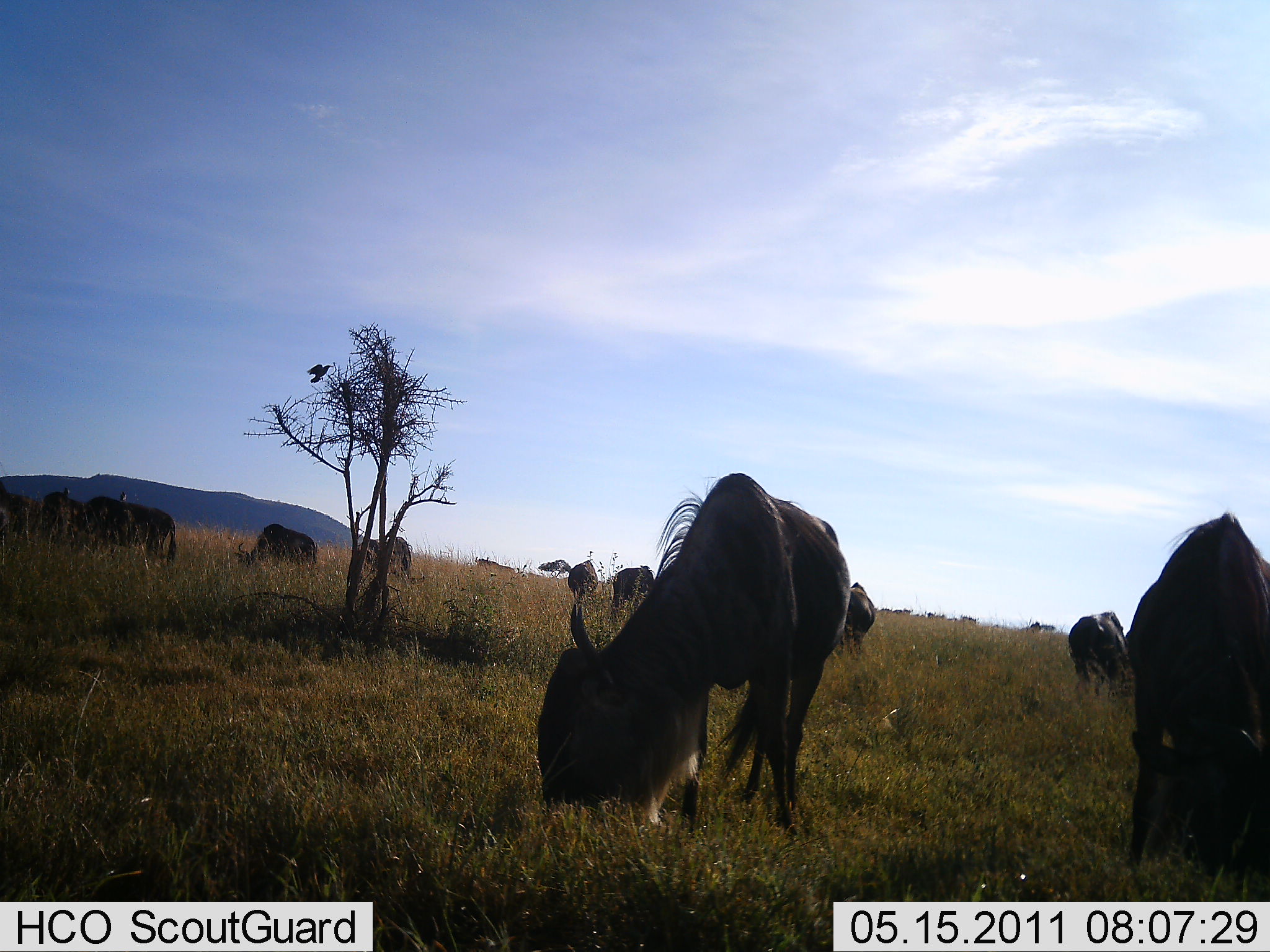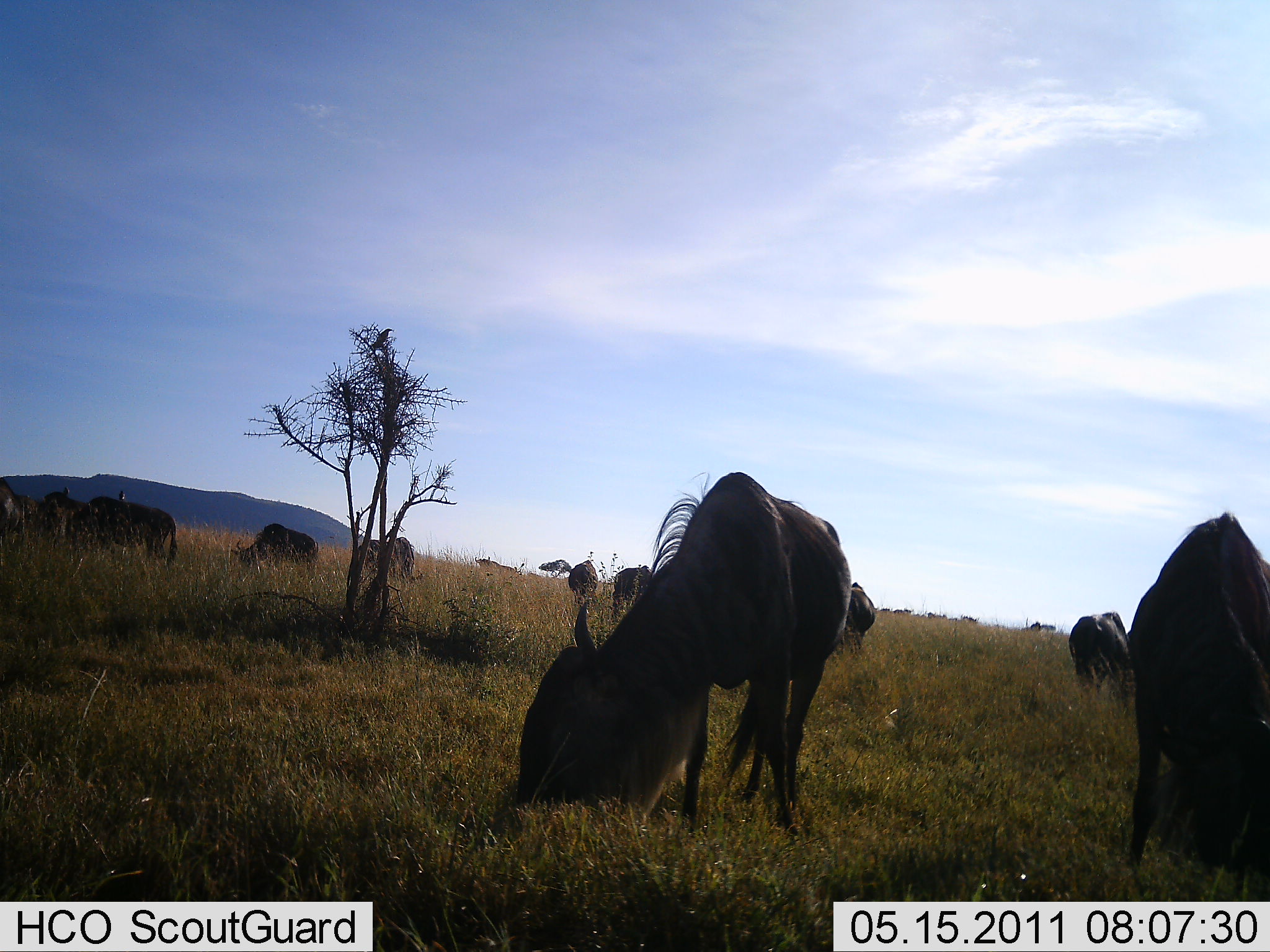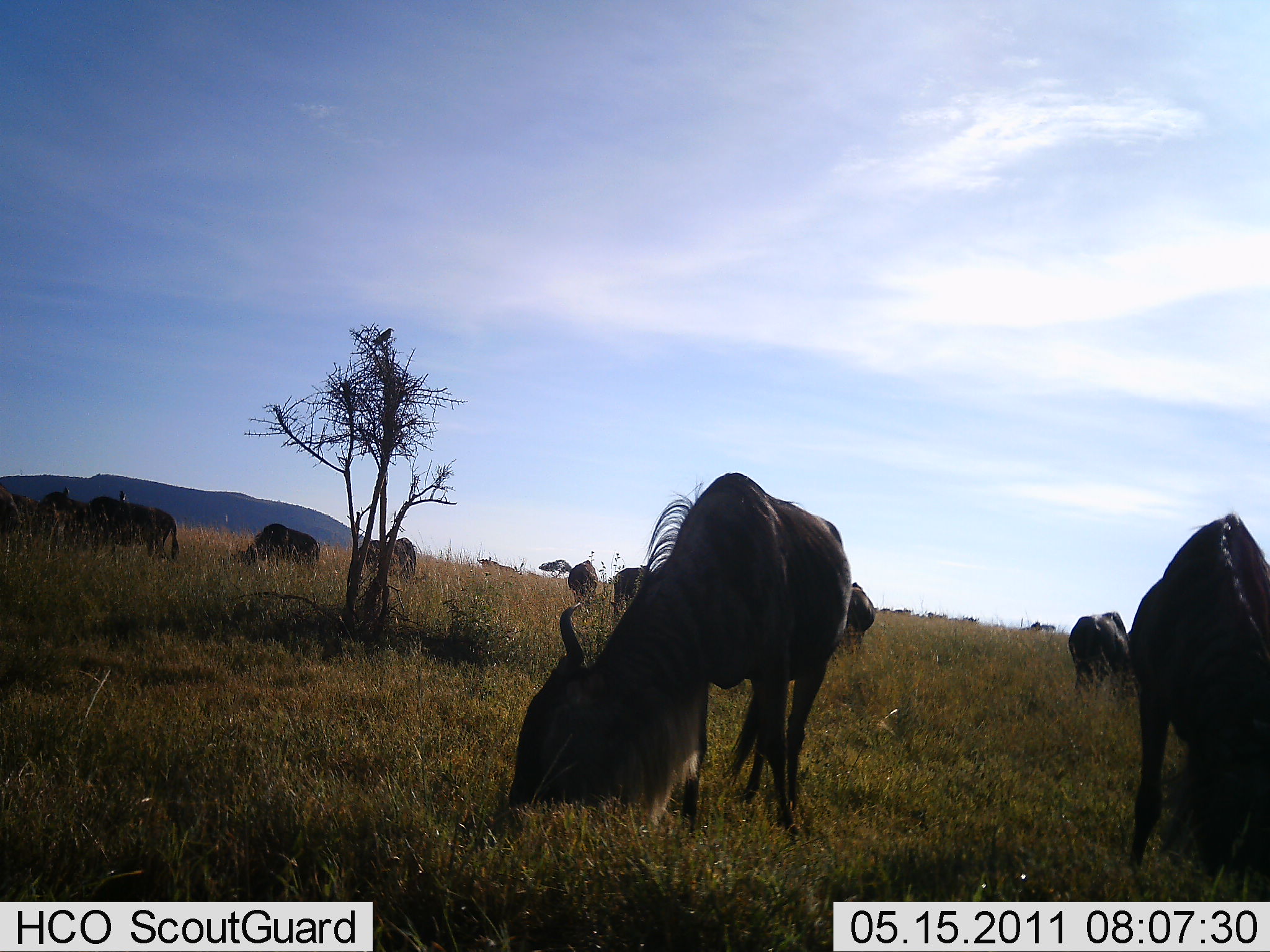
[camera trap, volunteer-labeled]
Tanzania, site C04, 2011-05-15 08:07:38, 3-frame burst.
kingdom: Animalia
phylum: Chordata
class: Mammalia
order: Artiodactyla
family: Bovidae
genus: Connochaetes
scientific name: Connochaetes taurinus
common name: blue wildebeest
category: wildebeest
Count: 11-50.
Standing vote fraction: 32%.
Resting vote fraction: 0%.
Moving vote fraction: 11%.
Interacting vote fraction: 0%.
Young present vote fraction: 0%.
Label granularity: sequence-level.